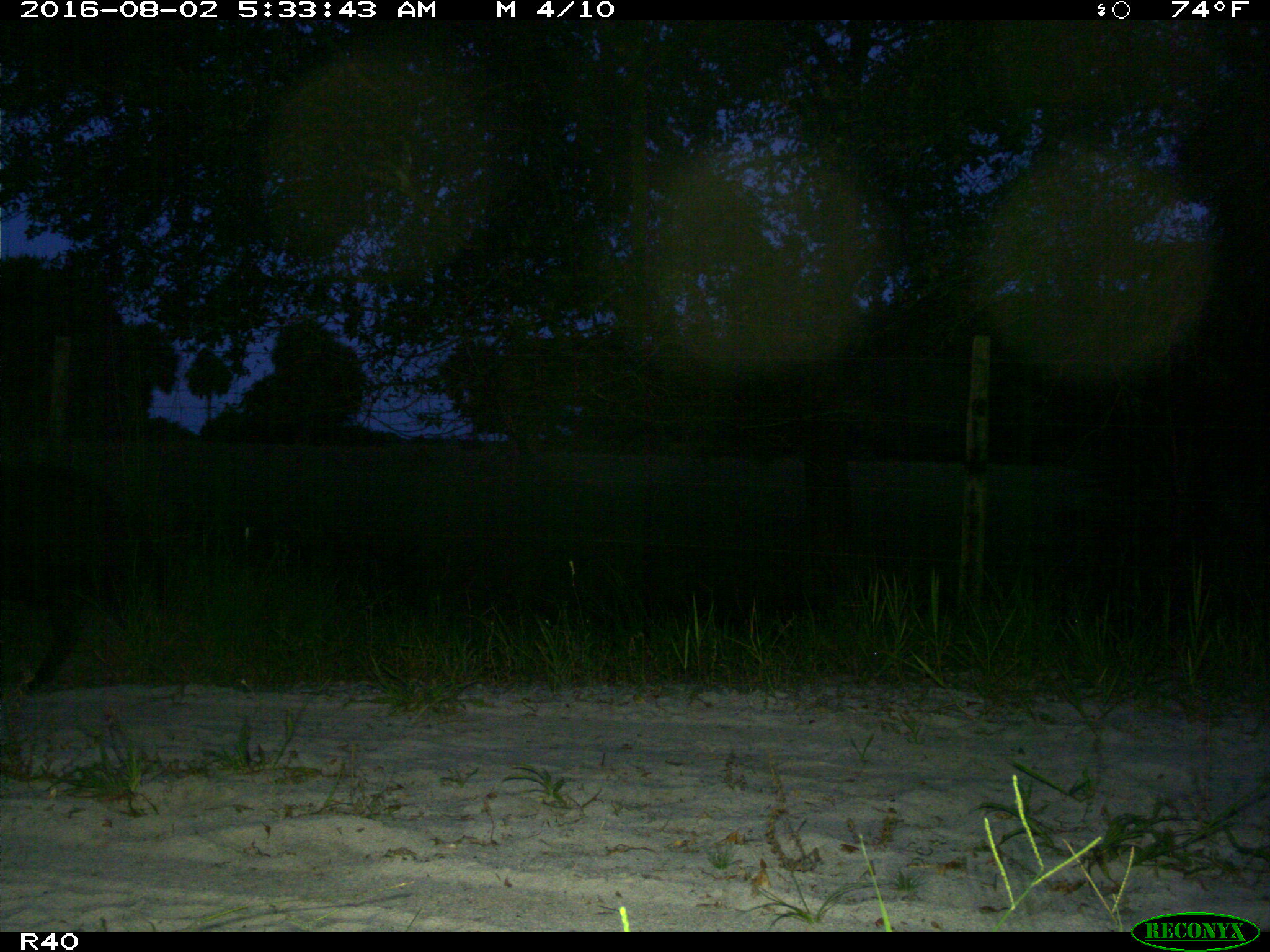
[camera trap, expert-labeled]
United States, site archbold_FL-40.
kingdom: Animalia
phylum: Chordata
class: Mammalia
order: Artiodactyla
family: Suidae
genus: Sus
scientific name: Sus scrofa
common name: wild boar